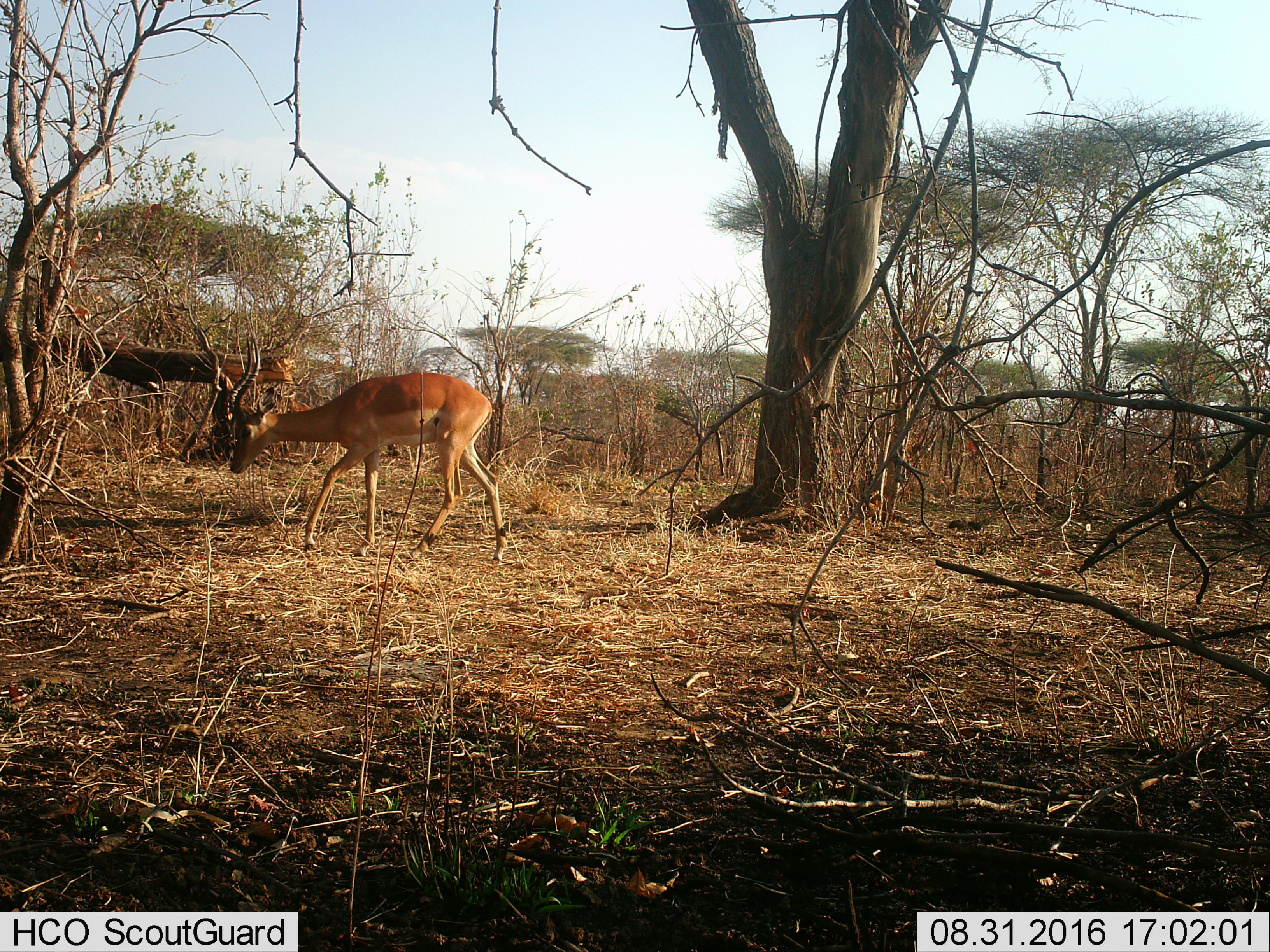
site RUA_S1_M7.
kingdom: Animalia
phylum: Chordata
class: Mammalia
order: Artiodactyla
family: Bovidae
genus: Aepyceros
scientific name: Aepyceros melampus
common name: impala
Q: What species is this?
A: Impala (Aepyceros melampus).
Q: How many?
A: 1.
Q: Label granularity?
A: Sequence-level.